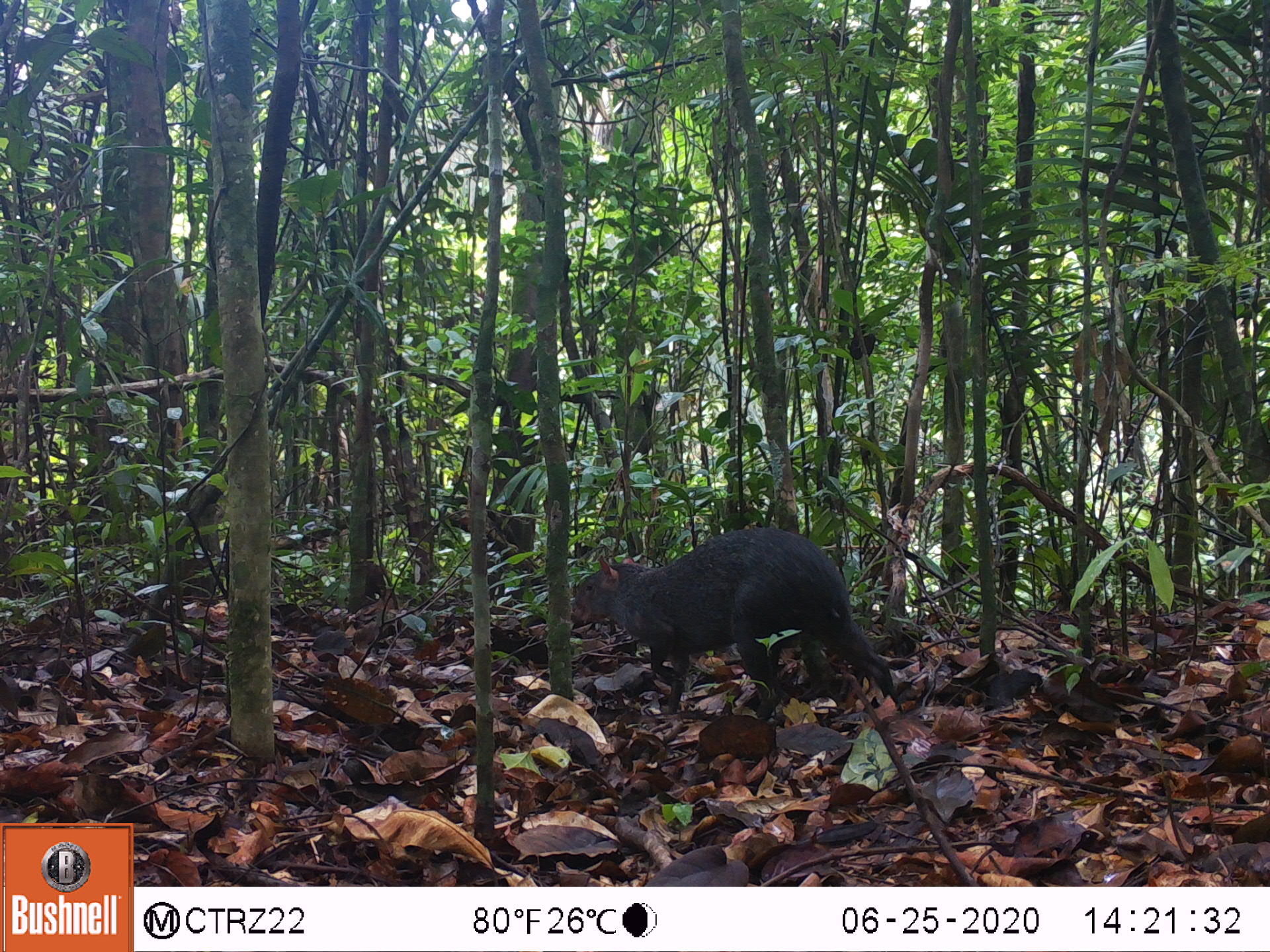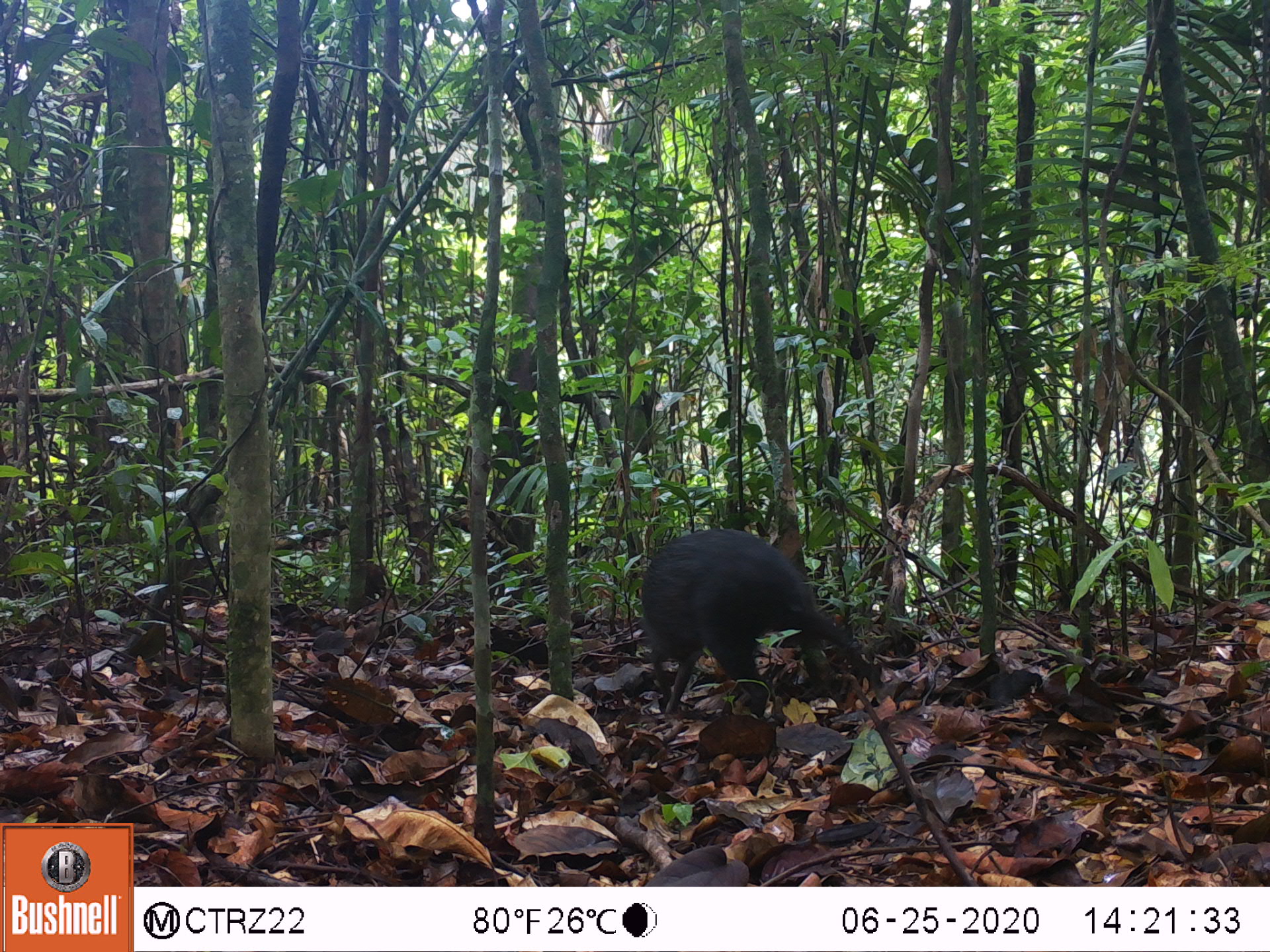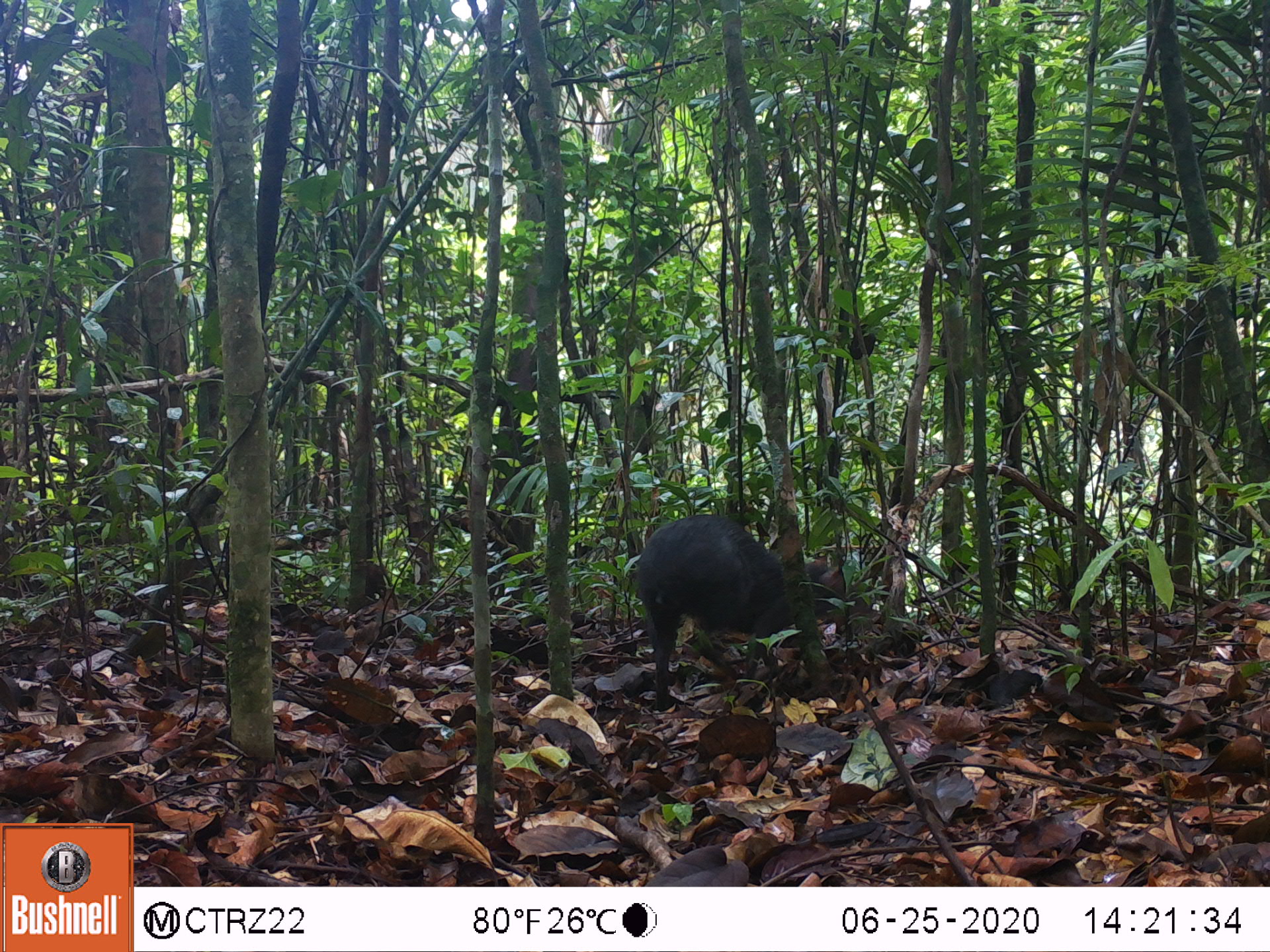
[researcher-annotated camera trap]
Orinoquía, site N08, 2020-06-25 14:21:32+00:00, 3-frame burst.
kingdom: Animalia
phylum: Chordata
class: Mammalia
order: Rodentia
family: Dasyproctidae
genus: Dasyprocta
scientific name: Dasyprocta fuliginosa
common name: black agouti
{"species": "black agouti (Dasyprocta fuliginosa)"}